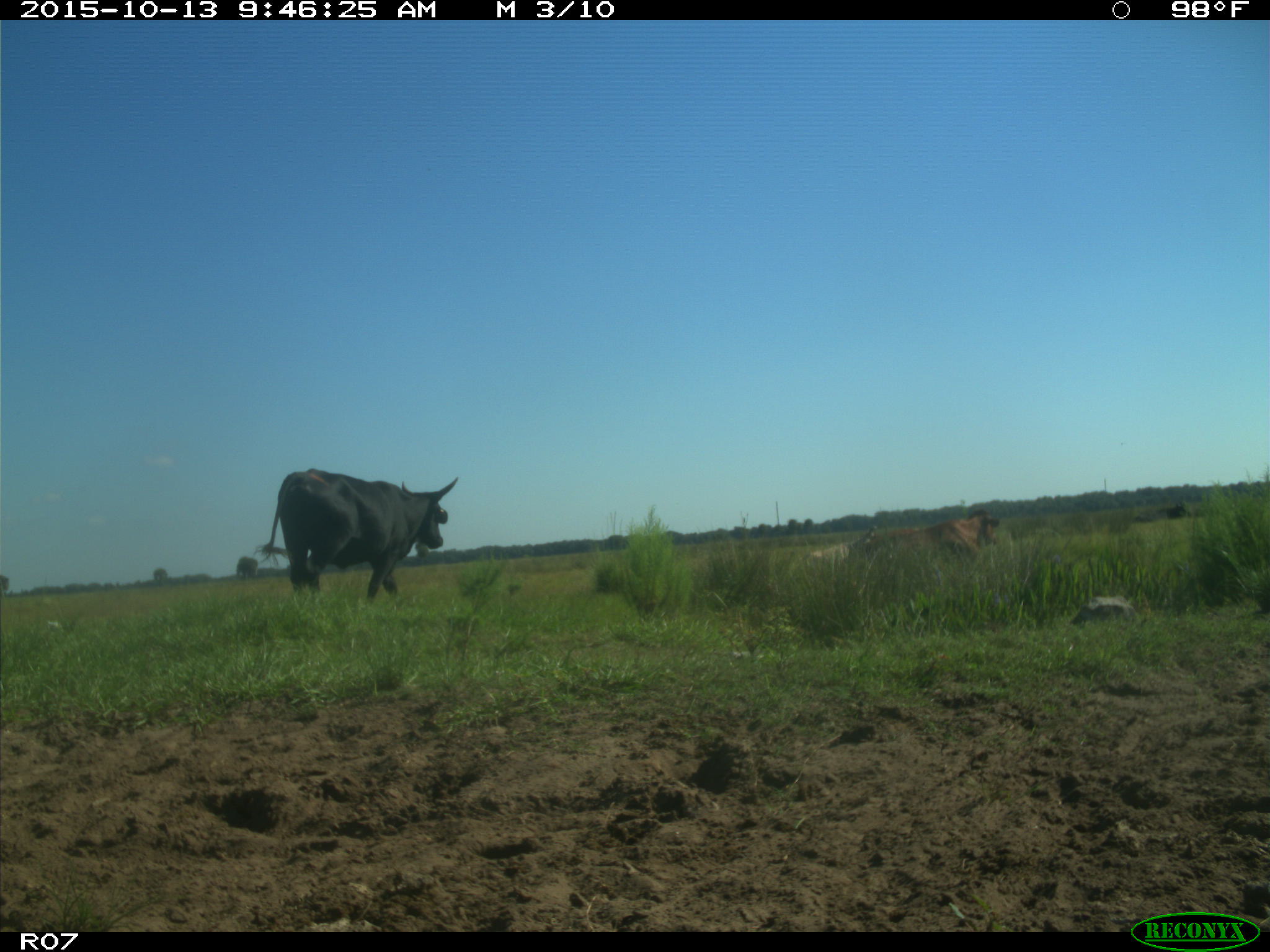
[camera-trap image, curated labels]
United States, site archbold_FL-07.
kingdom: Animalia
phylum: Chordata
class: Mammalia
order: Artiodactyla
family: Bovidae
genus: Bos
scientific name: Bos taurus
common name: domestic cow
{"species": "Bos taurus (domestic cow)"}